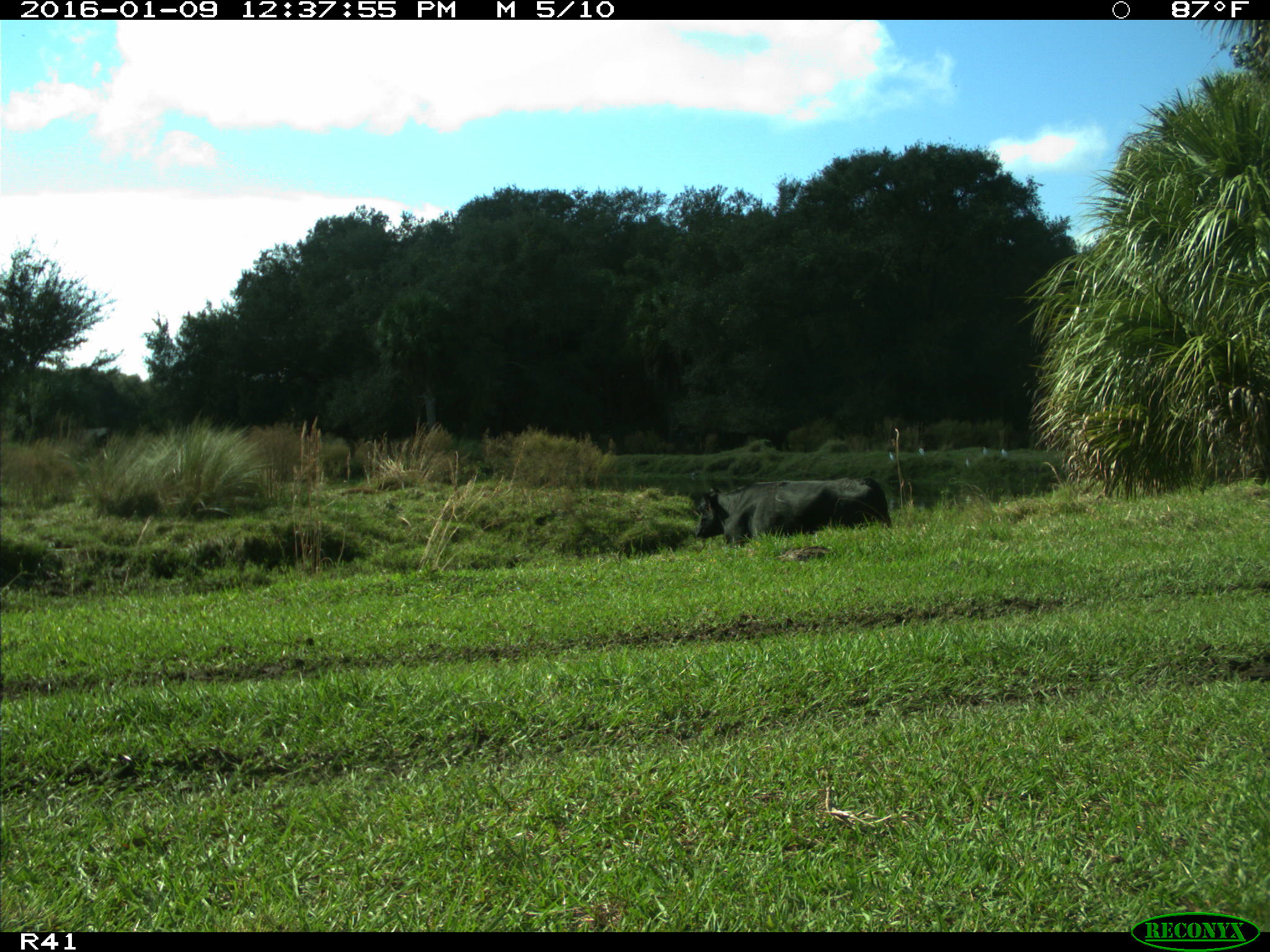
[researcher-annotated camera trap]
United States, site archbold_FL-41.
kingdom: Animalia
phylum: Chordata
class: Mammalia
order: Artiodactyla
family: Bovidae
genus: Bos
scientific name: Bos taurus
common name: domestic cow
Bos taurus (domestic cow).